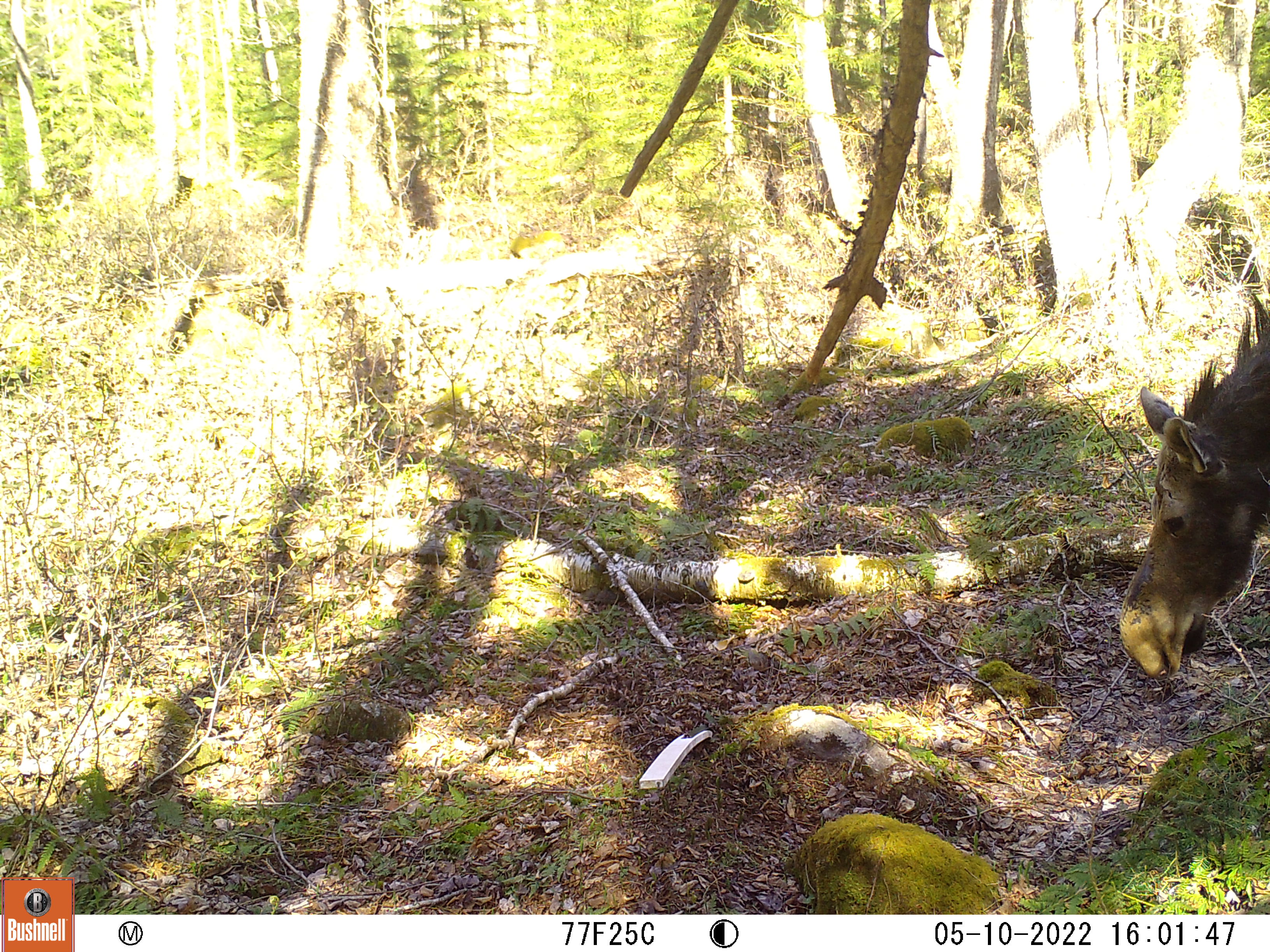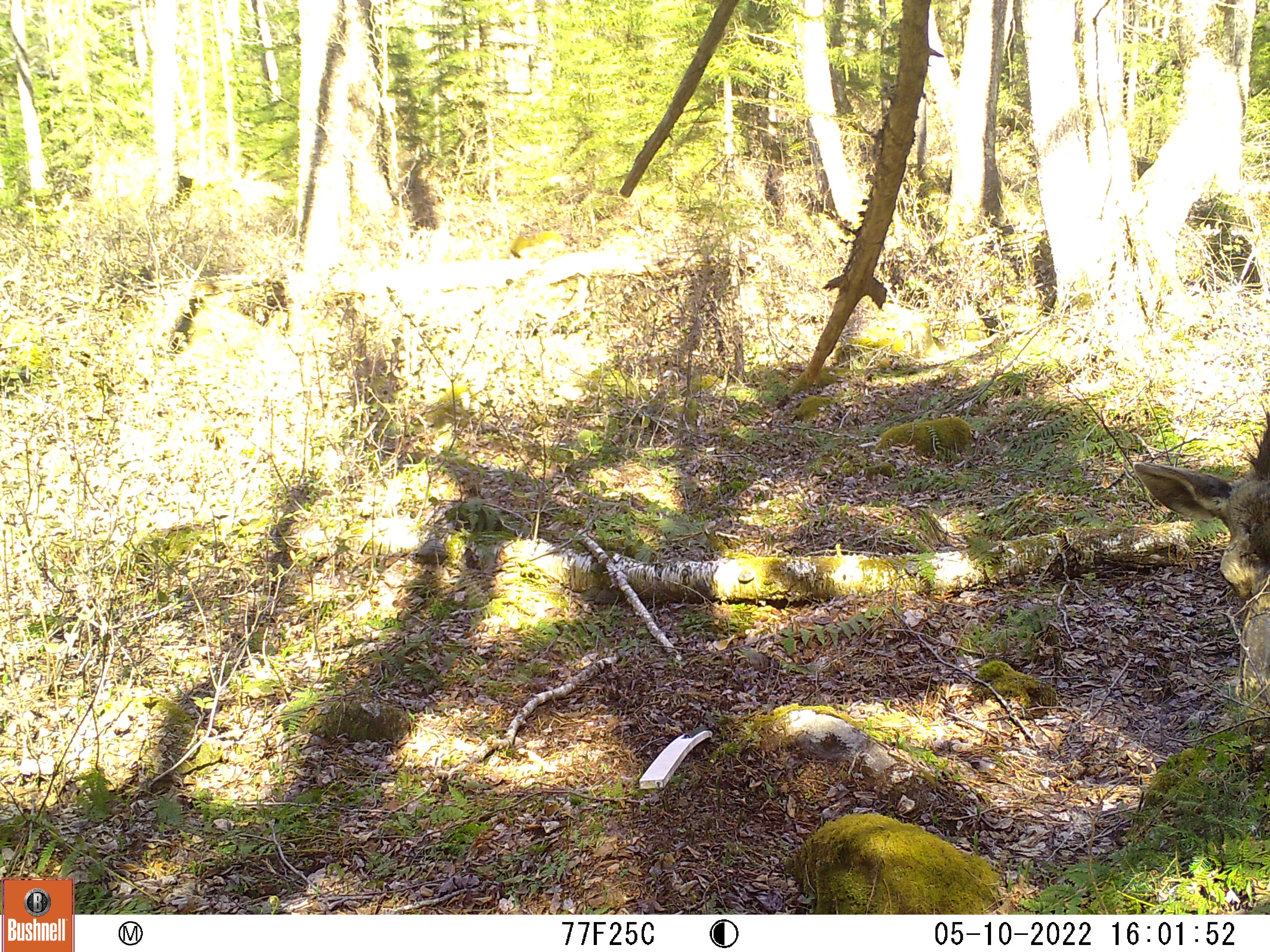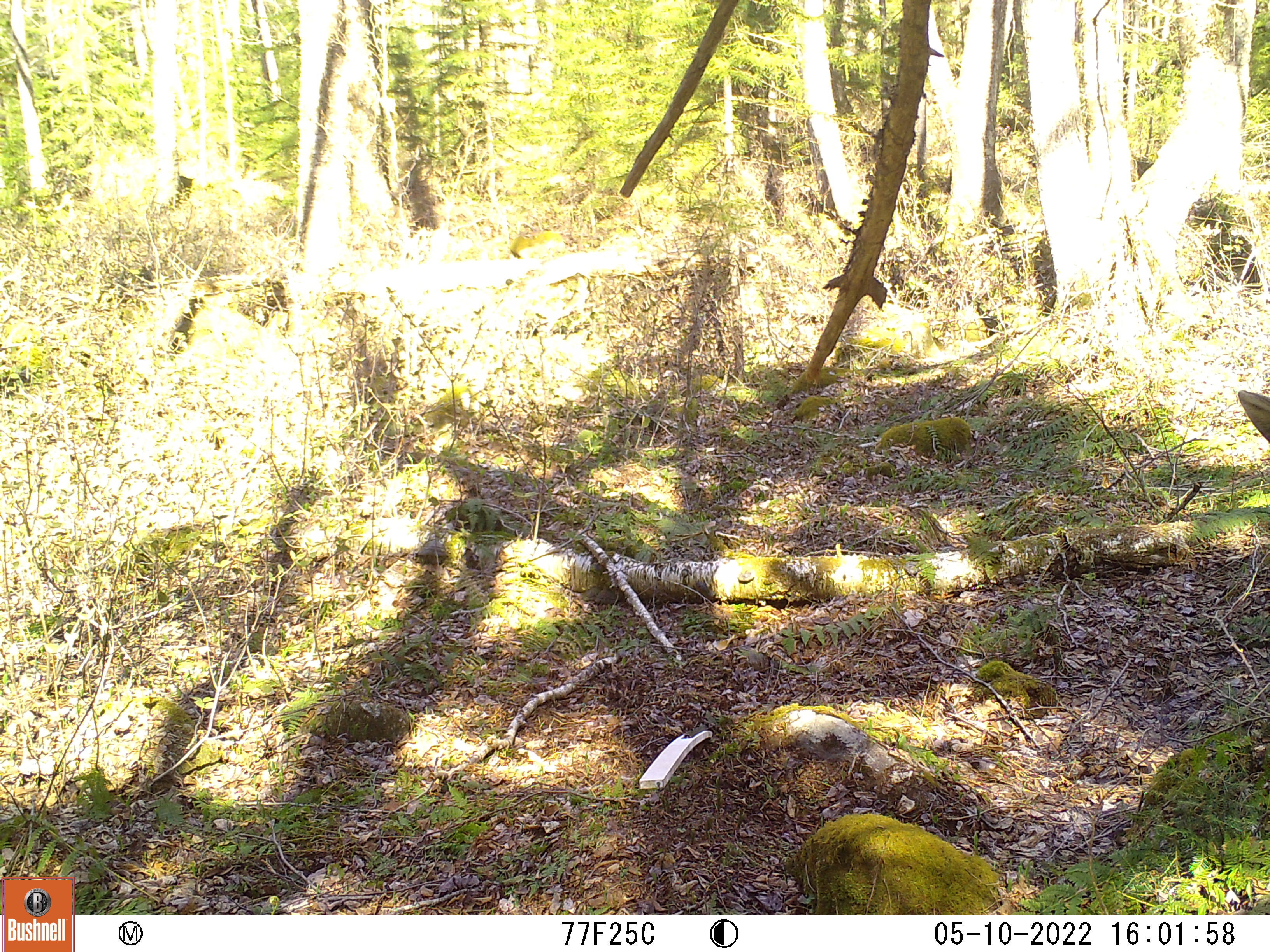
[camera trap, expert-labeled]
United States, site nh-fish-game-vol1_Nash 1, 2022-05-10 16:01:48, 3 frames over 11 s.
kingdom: Animalia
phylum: Chordata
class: Mammalia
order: Artiodactyla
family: Cervidae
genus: Alces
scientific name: Alces alces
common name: moose